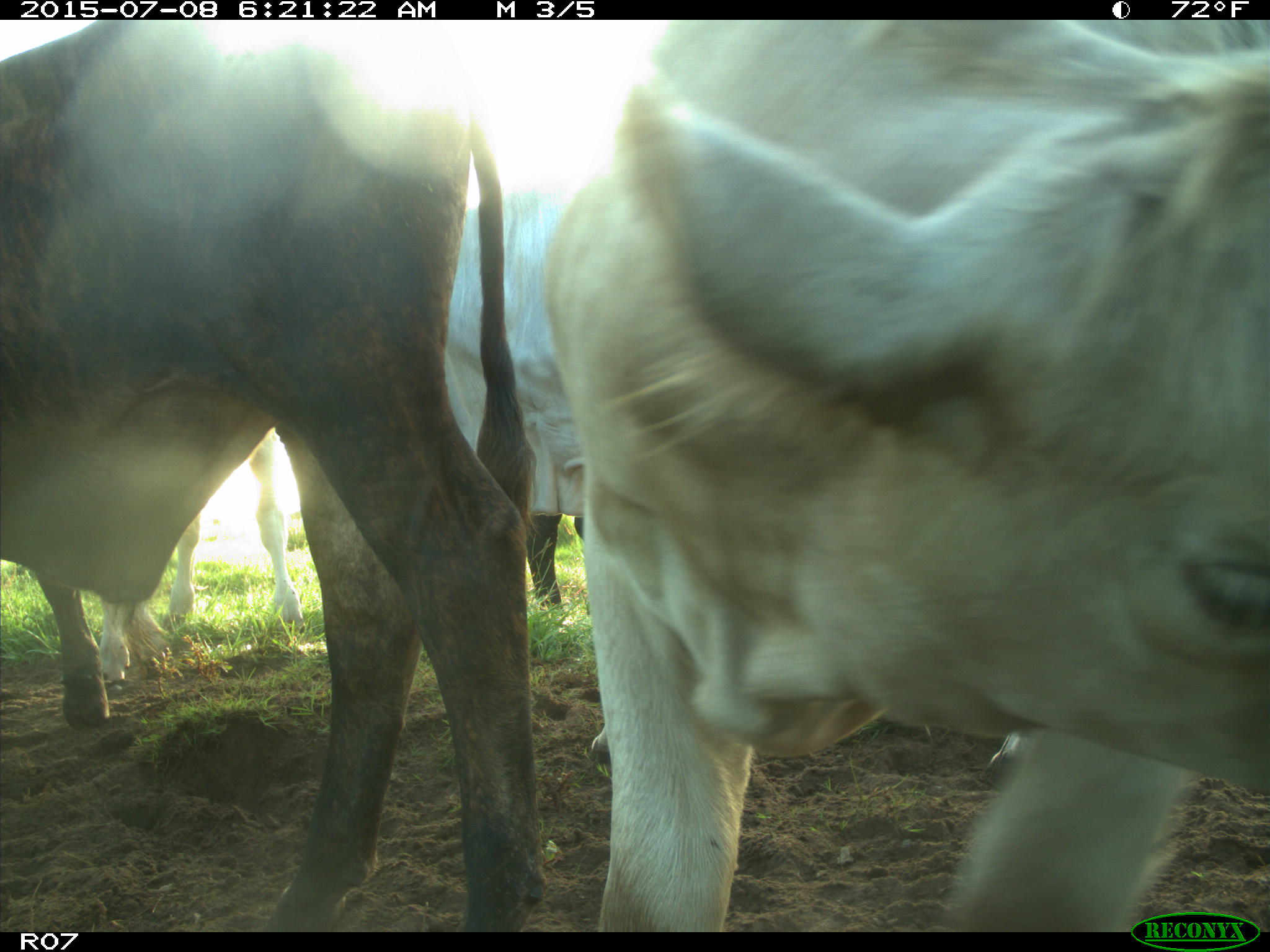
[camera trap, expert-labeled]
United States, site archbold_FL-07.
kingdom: Animalia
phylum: Chordata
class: Mammalia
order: Artiodactyla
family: Bovidae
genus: Bos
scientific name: Bos taurus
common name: domestic cow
Bos taurus (domestic cow).